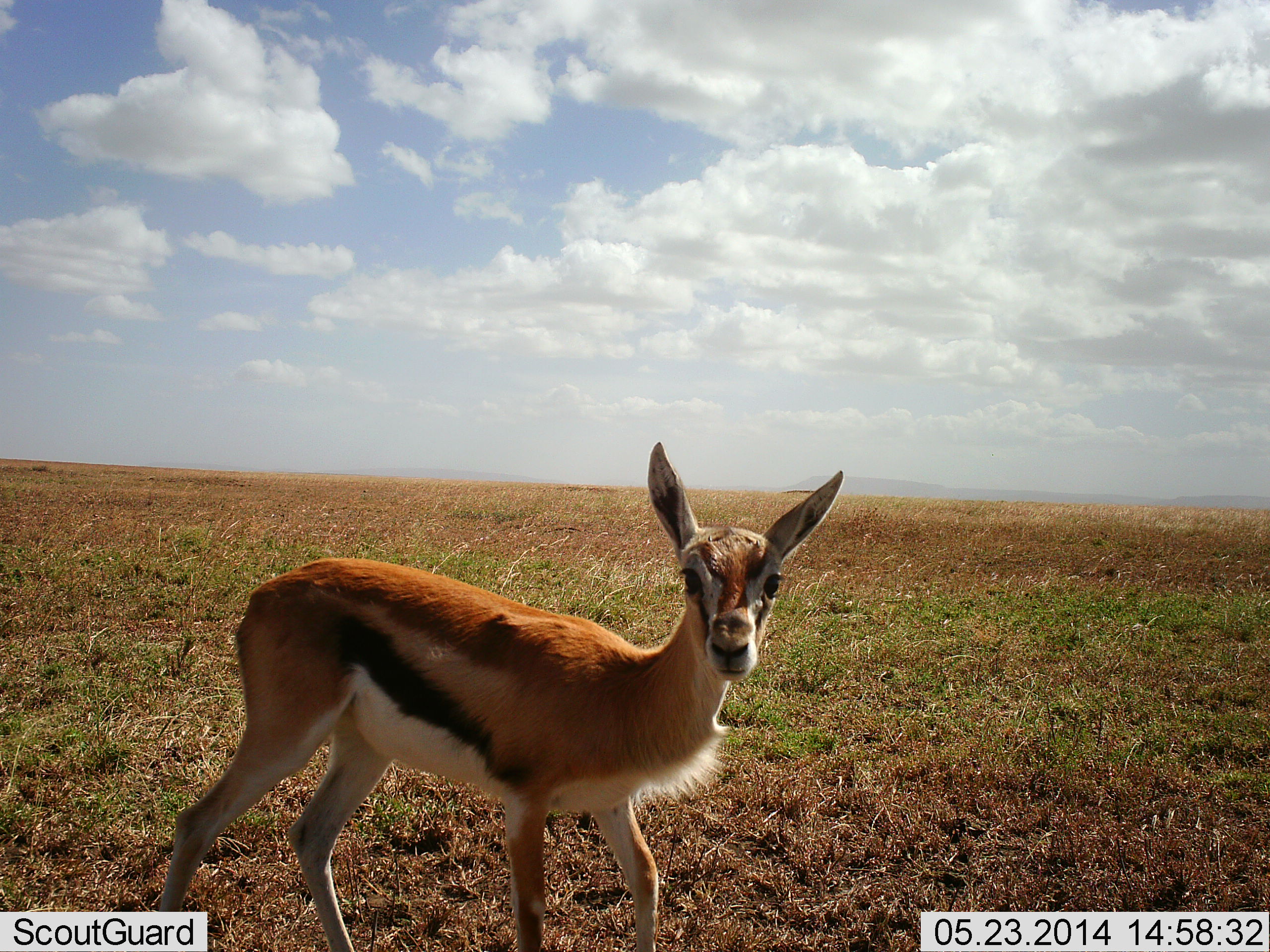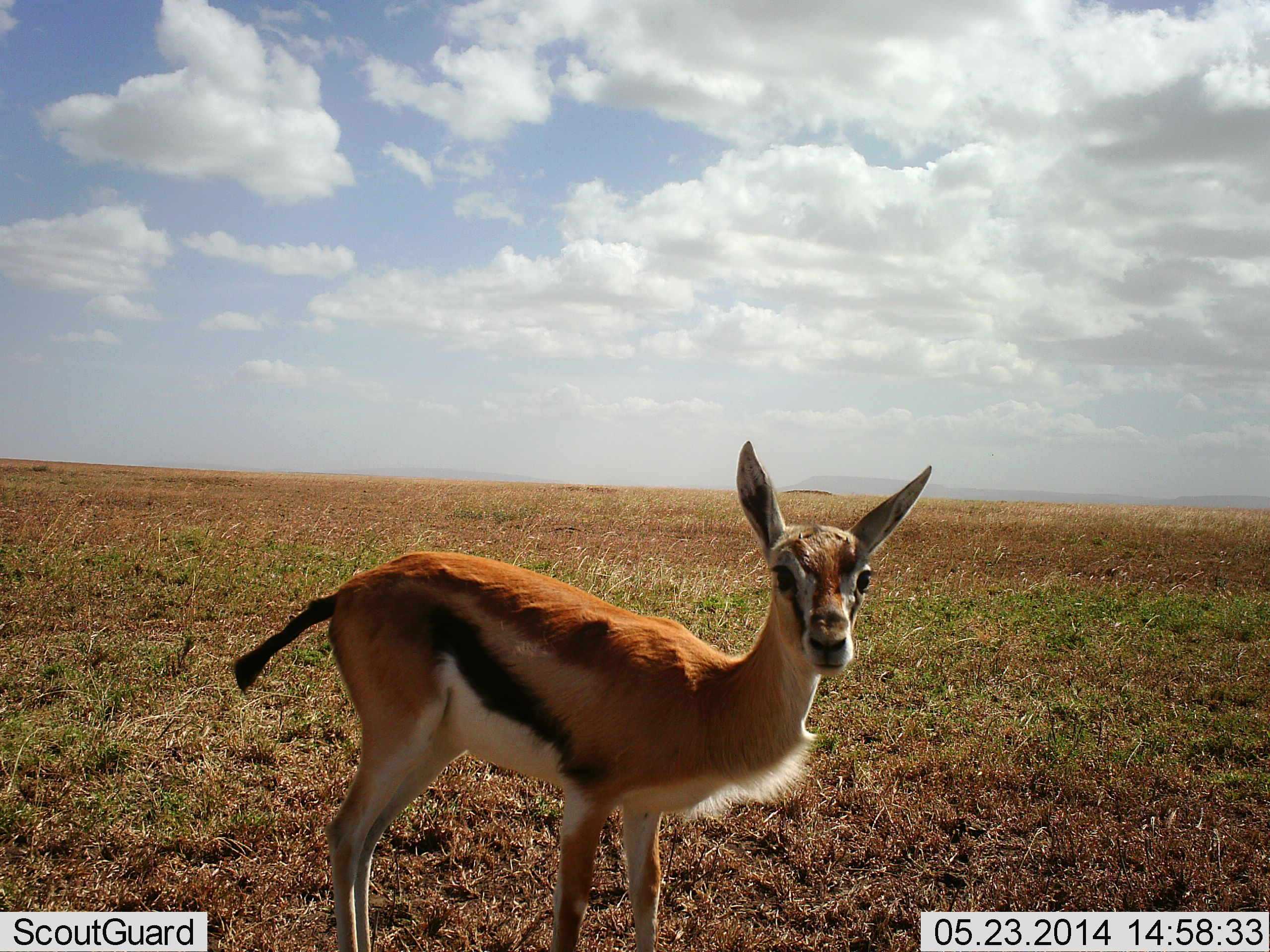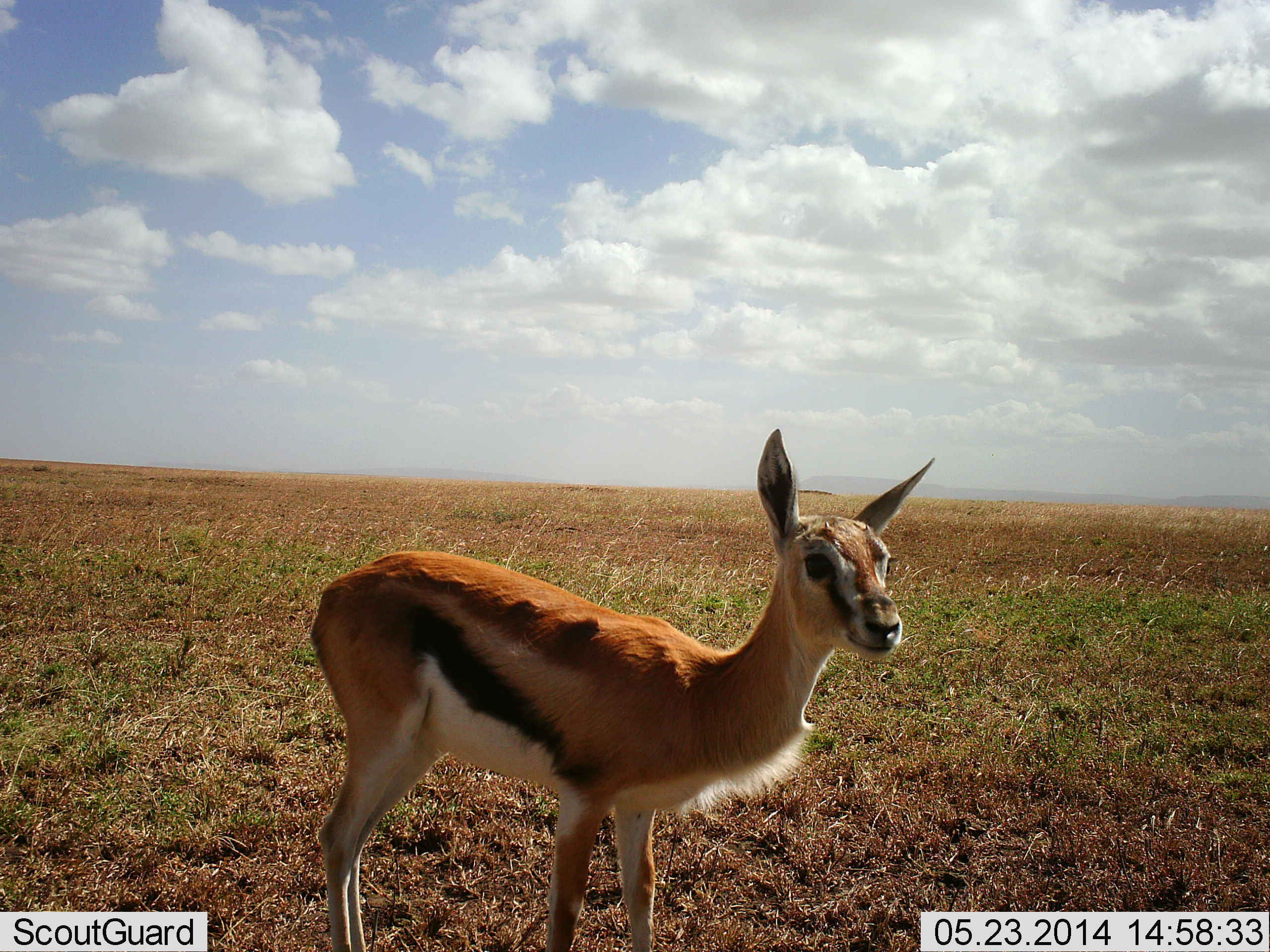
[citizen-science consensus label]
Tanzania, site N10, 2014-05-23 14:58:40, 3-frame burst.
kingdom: Animalia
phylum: Chordata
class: Mammalia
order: Artiodactyla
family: Bovidae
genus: Eudorcas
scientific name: Eudorcas thomsonii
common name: thomson's gazelle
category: gazellethomsons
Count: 1.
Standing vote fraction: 80%.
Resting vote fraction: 0%.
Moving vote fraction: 20%.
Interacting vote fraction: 10%.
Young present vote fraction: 20%.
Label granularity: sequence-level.